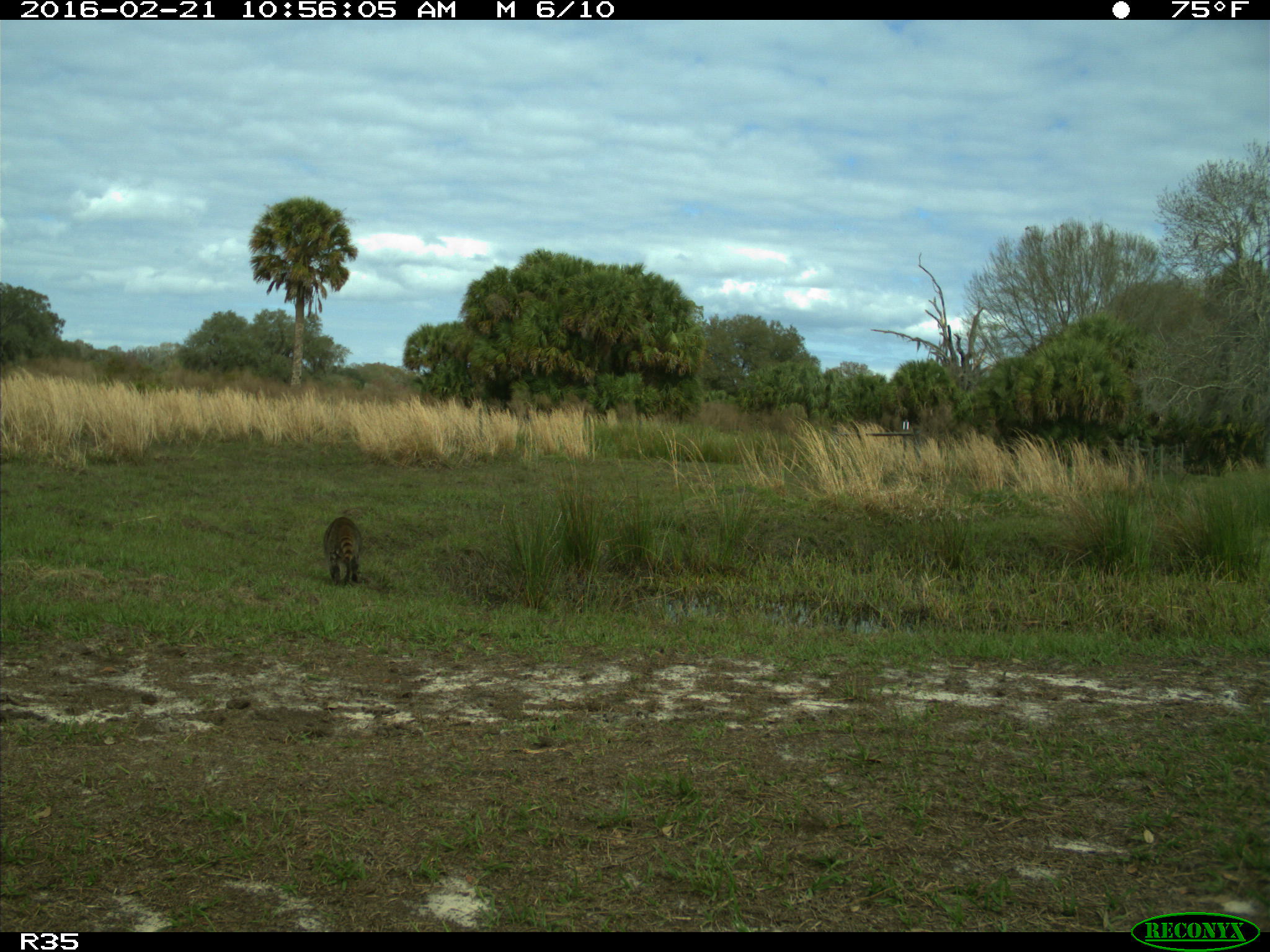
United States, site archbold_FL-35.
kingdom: Animalia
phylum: Chordata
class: Mammalia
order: Carnivora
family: Procyonidae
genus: Procyon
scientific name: Procyon lotor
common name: common raccoon